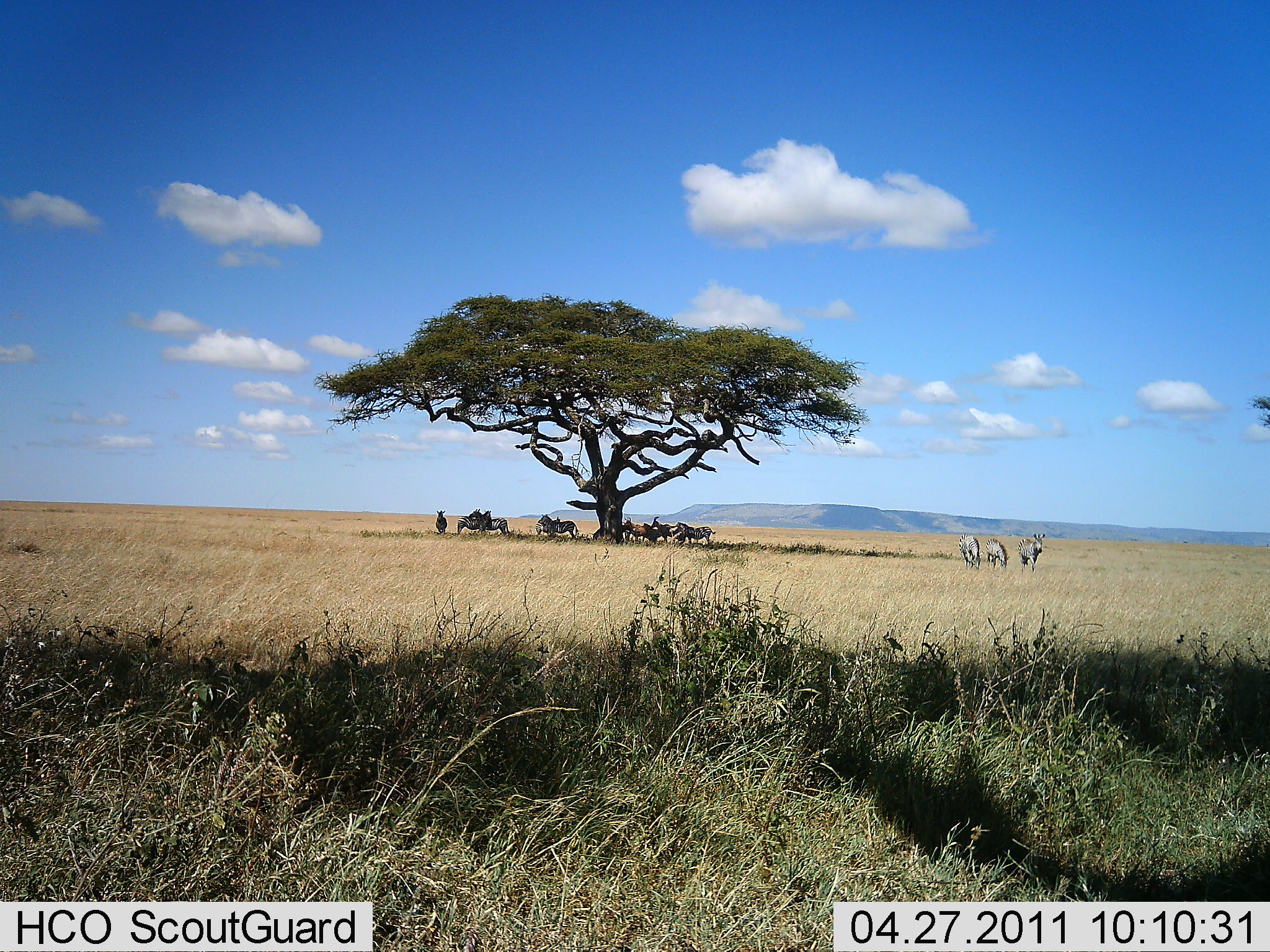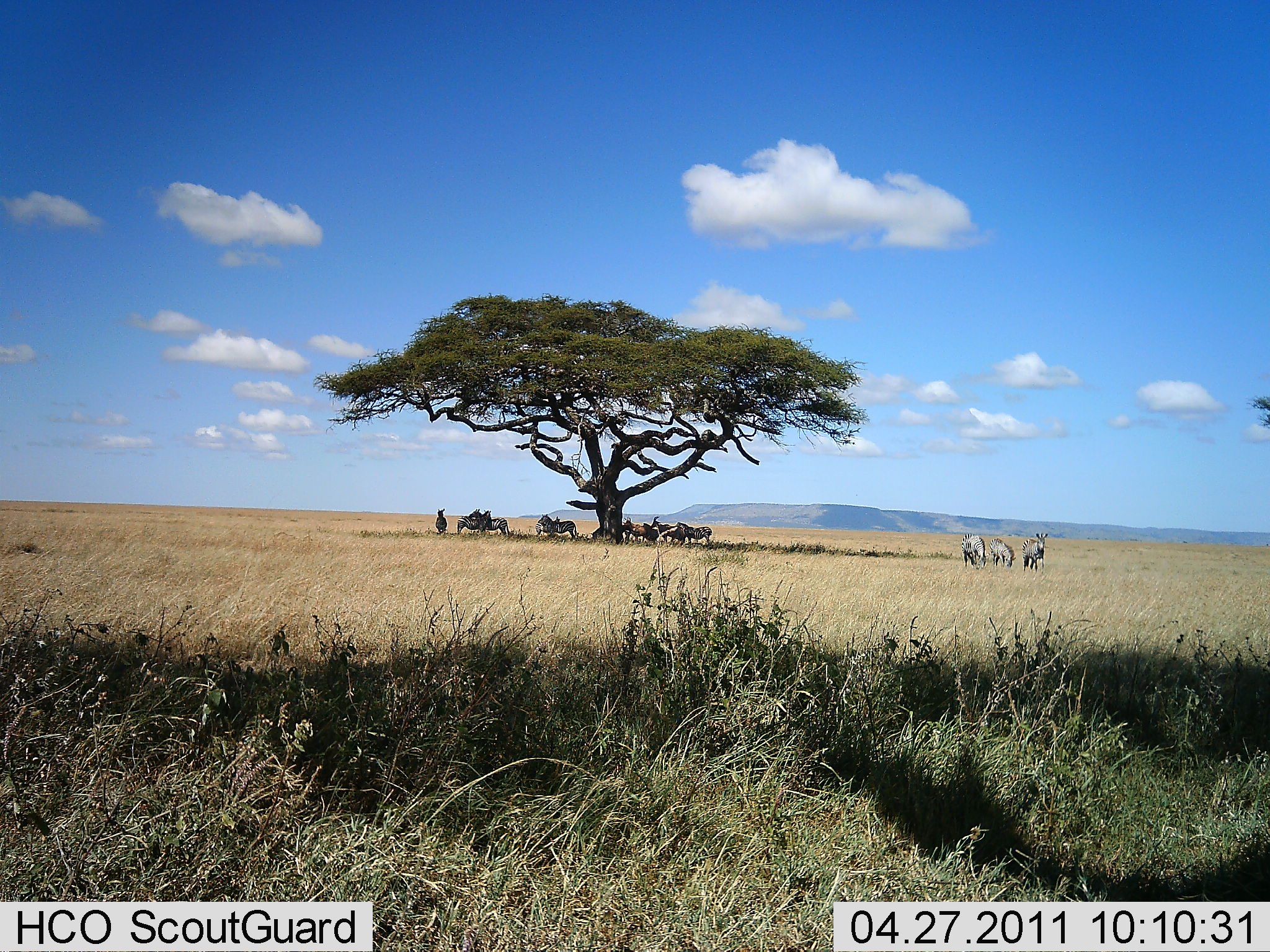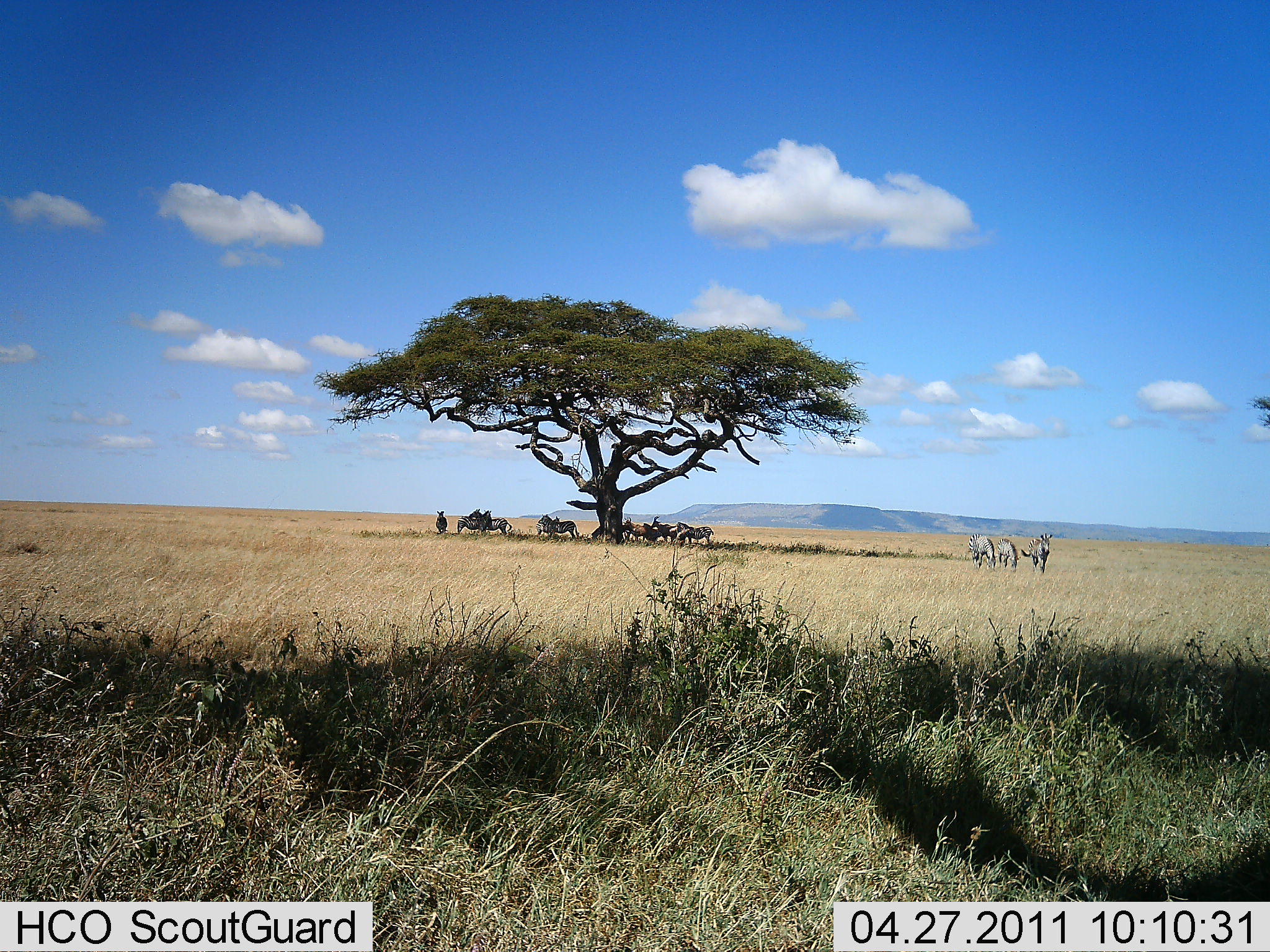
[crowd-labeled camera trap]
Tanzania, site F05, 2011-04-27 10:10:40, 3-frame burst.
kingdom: Animalia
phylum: Chordata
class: Mammalia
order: Perissodactyla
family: Equidae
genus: Equus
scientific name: Equus quagga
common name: plains zebra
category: zebra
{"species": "zebra (plains zebra) (Equus quagga)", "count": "11-50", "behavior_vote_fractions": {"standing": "85%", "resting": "15%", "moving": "46%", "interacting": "15%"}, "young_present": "0%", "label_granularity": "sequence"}